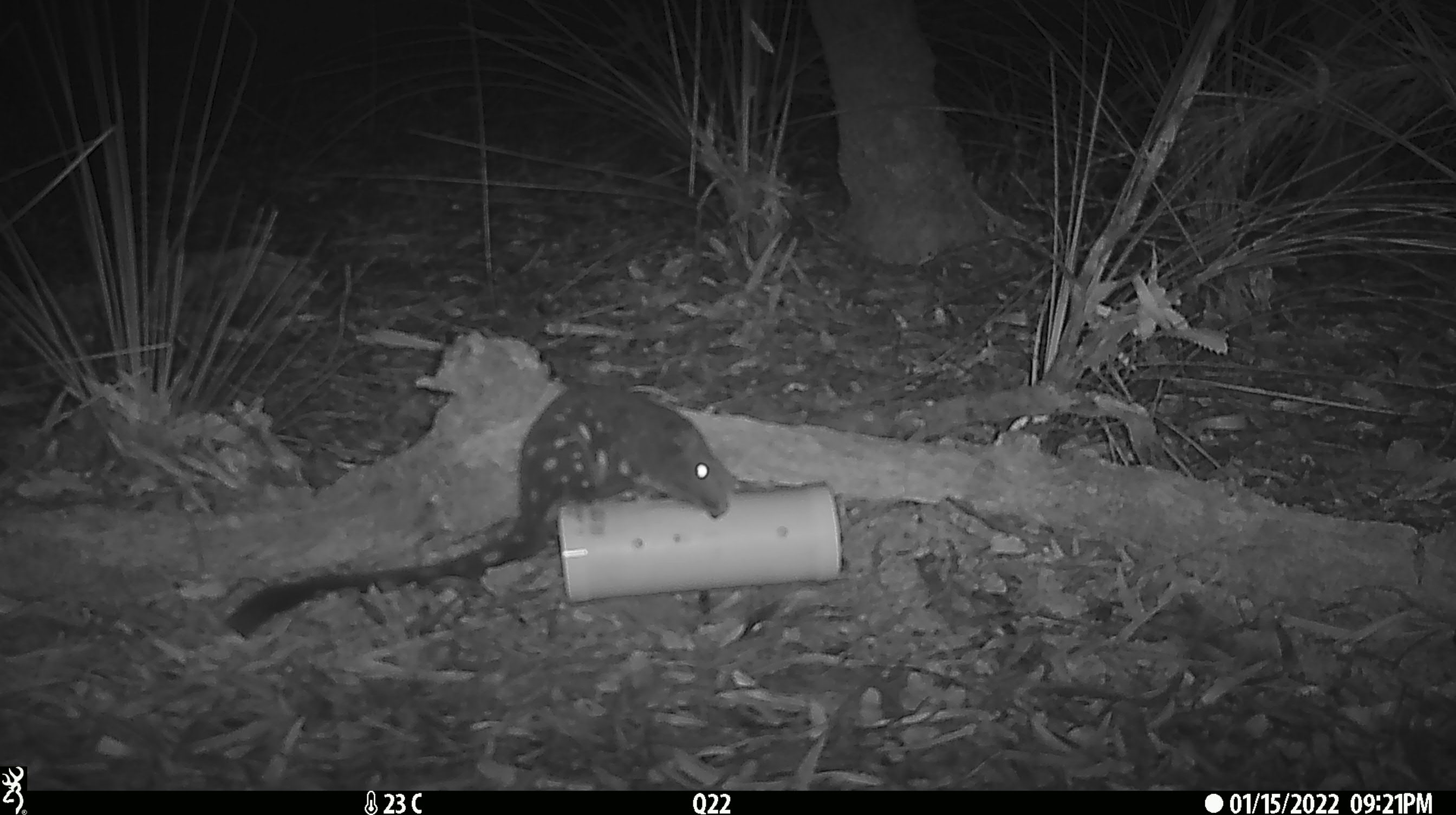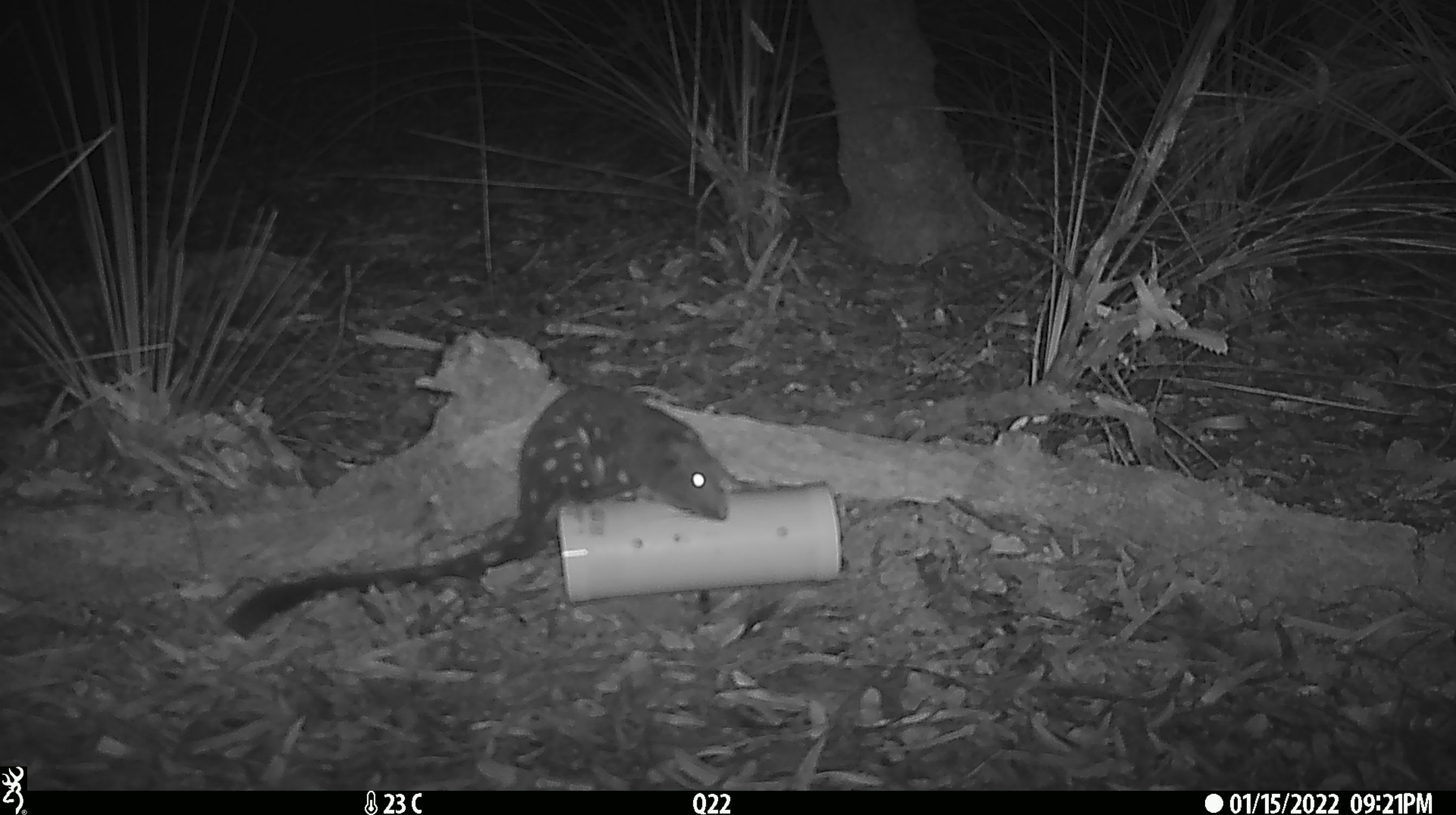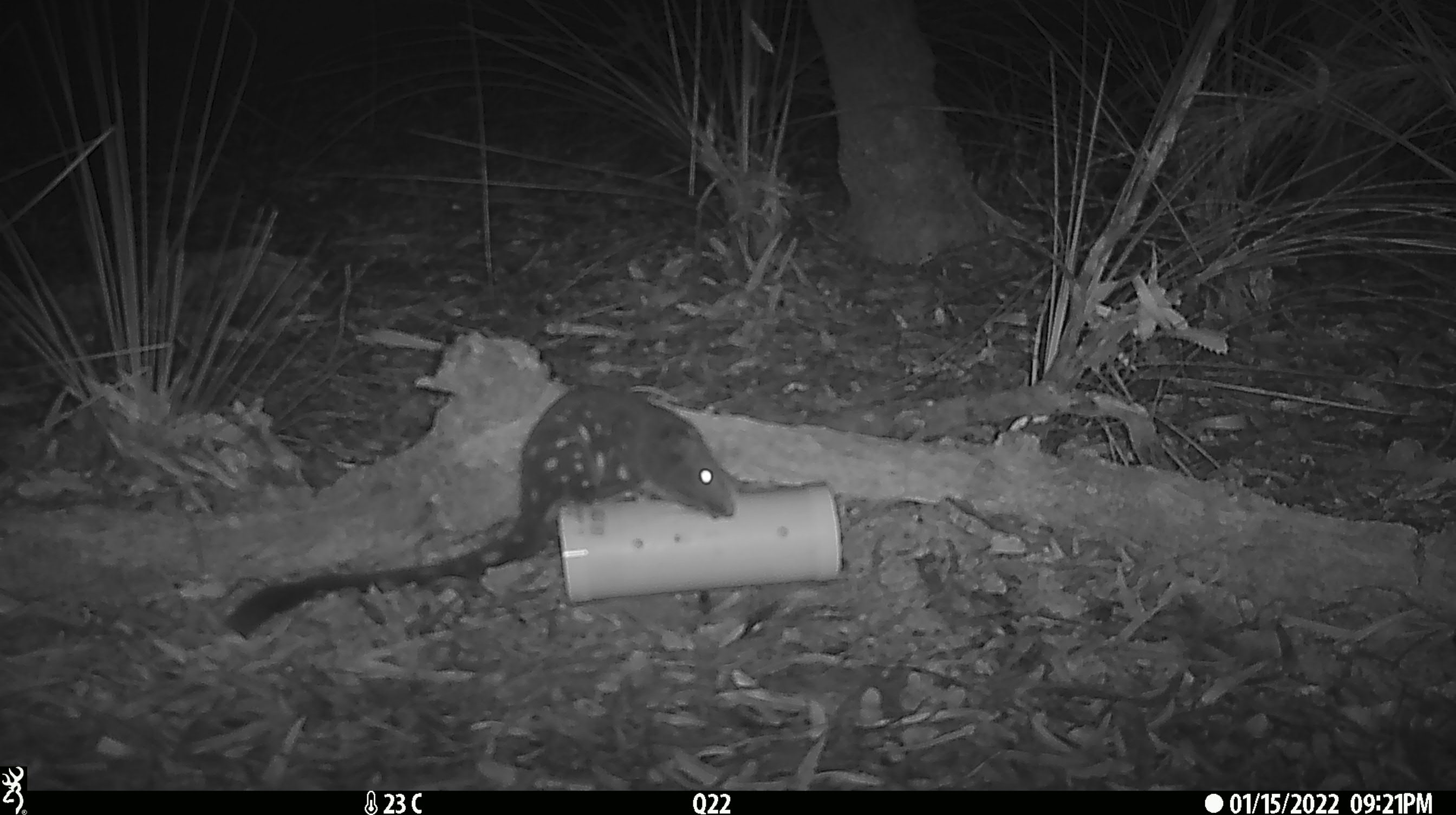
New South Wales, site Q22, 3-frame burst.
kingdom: Animalia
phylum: Chordata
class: Mammalia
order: Dasyuromorphia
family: Dasyuridae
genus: Dasyurus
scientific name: Dasyurus maculatus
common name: spotted-tailed quoll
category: quoll